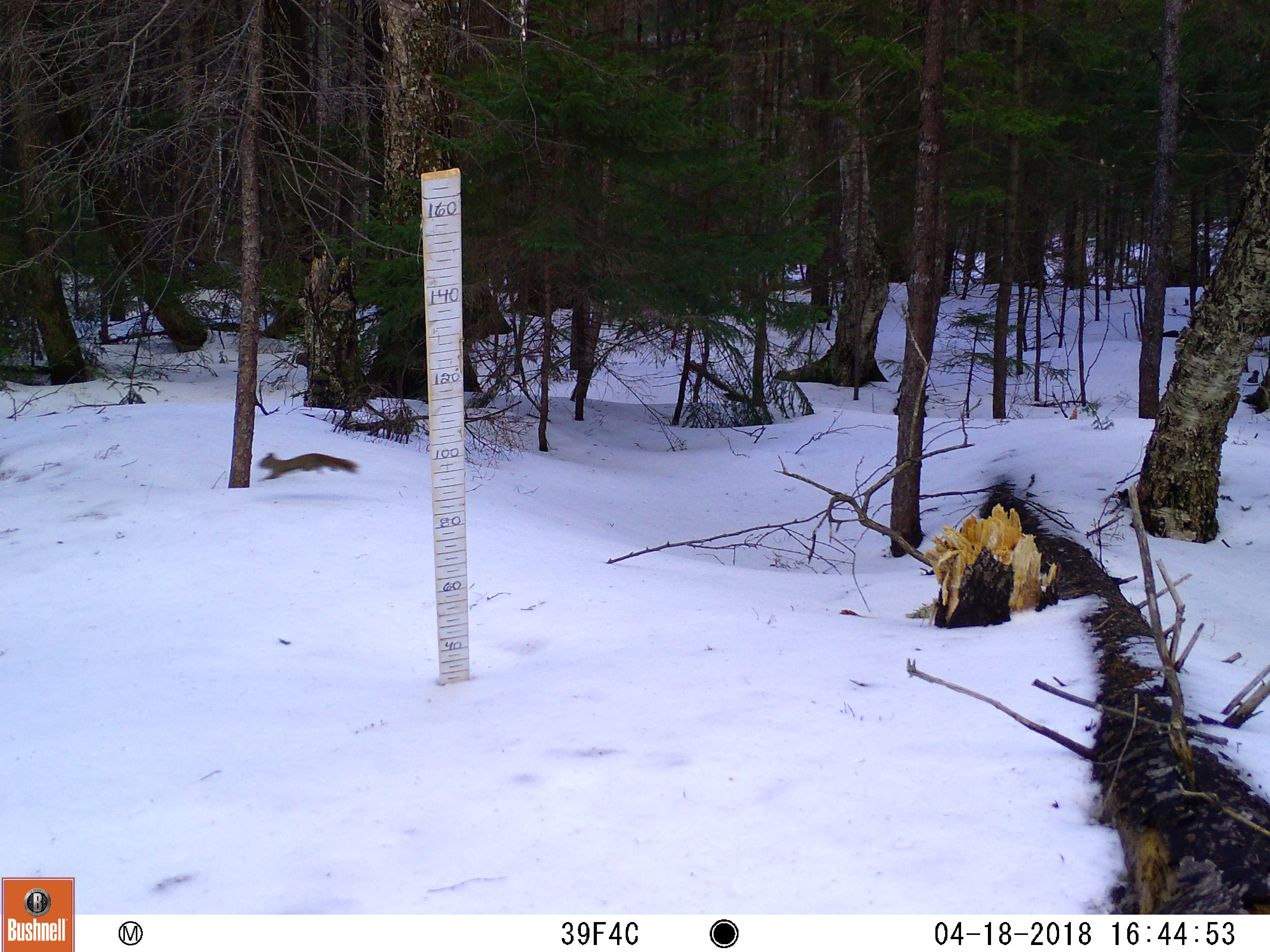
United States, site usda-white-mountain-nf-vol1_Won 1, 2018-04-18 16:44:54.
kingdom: Animalia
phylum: Chordata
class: Mammalia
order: Rodentia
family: Sciuridae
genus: Tamiasciurus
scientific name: Tamiasciurus hudsonicus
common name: red squirrel